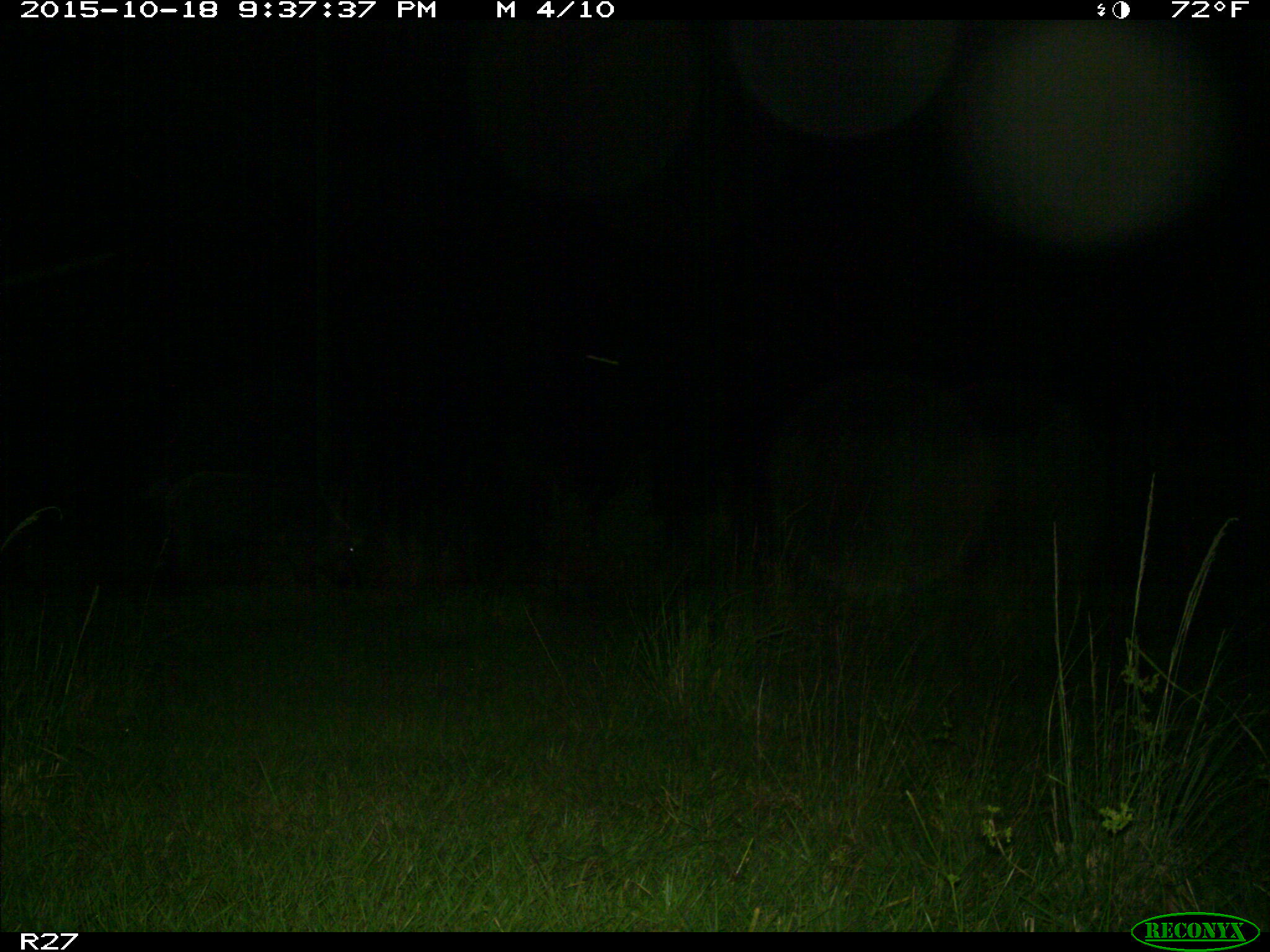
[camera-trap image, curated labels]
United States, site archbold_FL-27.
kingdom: Animalia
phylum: Chordata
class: Mammalia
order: Artiodactyla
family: Suidae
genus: Sus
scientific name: Sus scrofa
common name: wild boar